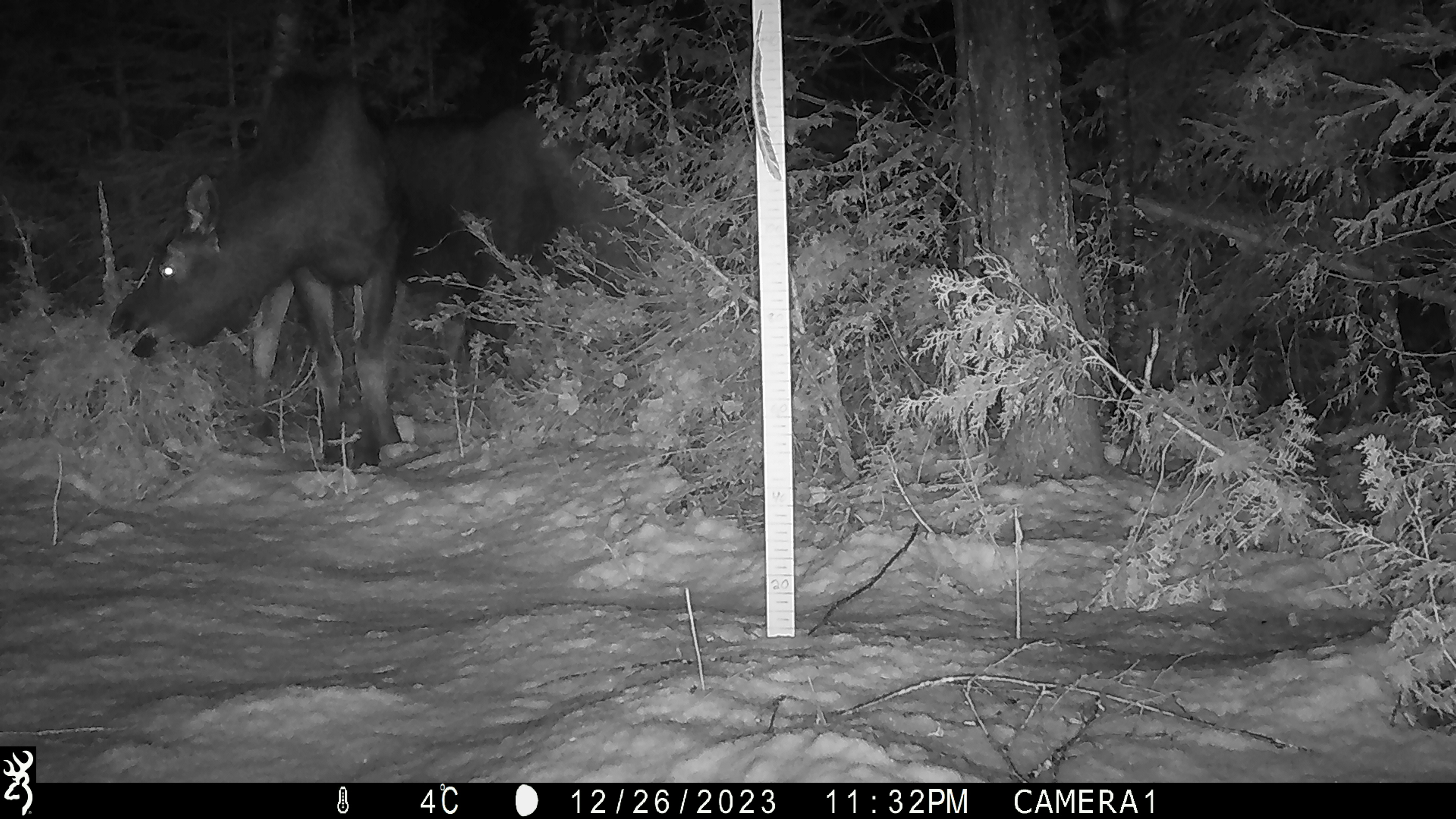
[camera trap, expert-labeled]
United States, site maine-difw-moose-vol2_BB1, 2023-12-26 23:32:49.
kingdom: Animalia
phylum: Chordata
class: Mammalia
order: Artiodactyla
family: Cervidae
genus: Alces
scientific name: Alces alces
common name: moose